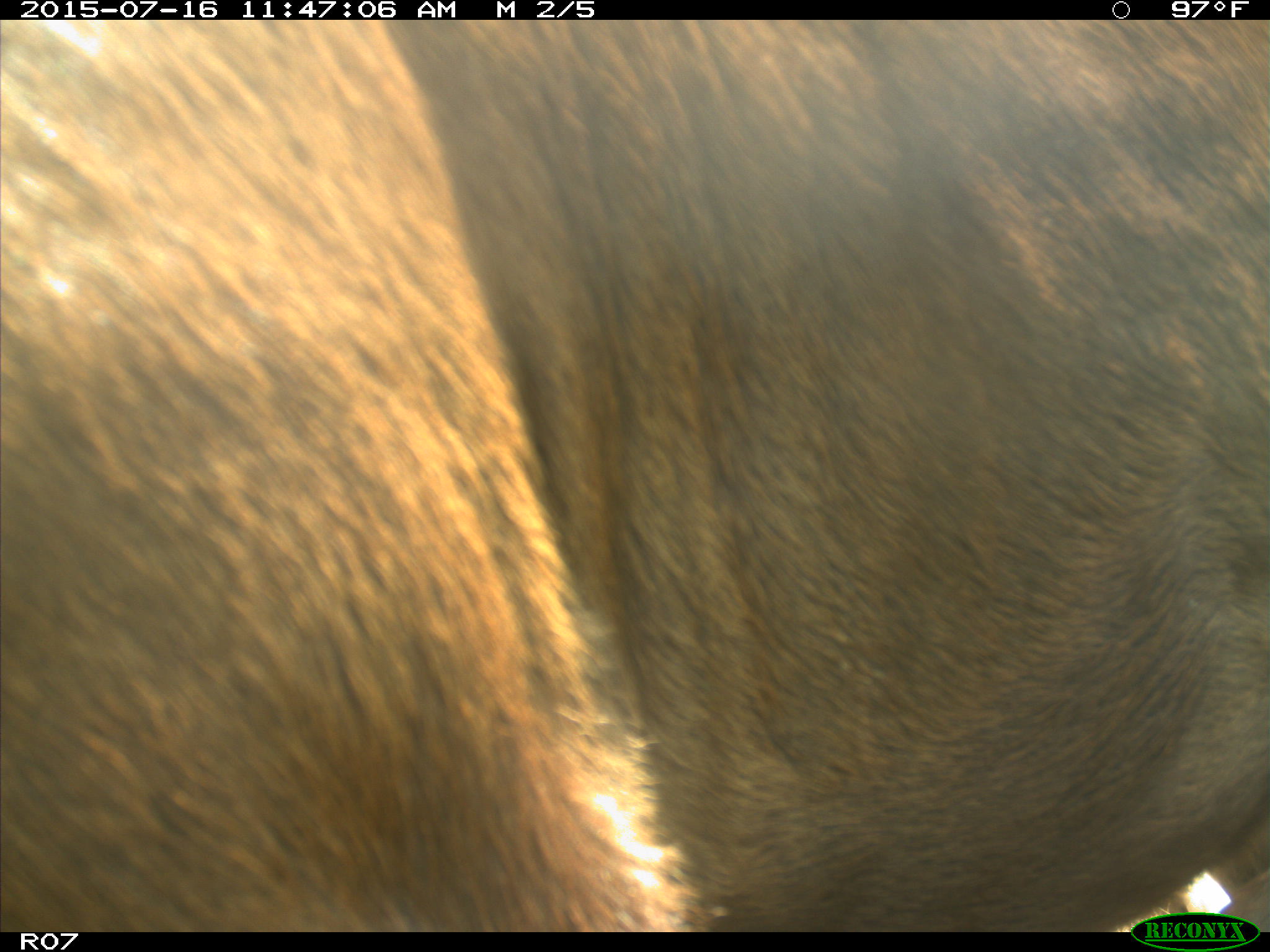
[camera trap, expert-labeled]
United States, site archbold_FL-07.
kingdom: Animalia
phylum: Chordata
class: Mammalia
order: Artiodactyla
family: Bovidae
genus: Bos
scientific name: Bos taurus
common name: domestic cow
Bos taurus (domestic cow).